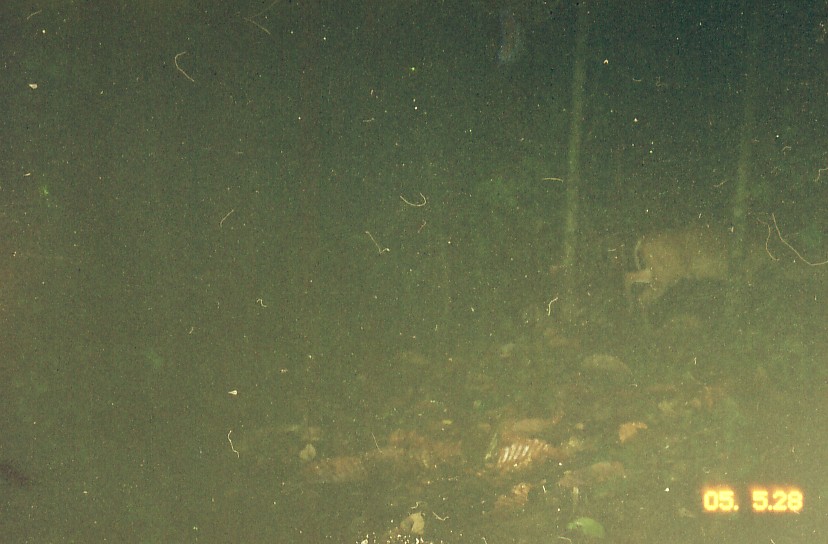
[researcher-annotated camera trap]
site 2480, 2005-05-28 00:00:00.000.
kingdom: Animalia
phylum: Chordata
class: Mammalia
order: Artiodactyla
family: Cervidae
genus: Muntiacus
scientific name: Muntiacus muntjak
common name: southern red muntjac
Muntiacus muntjak (southern red muntjac), count 1.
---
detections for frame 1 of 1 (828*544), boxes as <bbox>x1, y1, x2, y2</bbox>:
muntiacus muntjak: <bbox>625, 226, 772, 322</bbox>